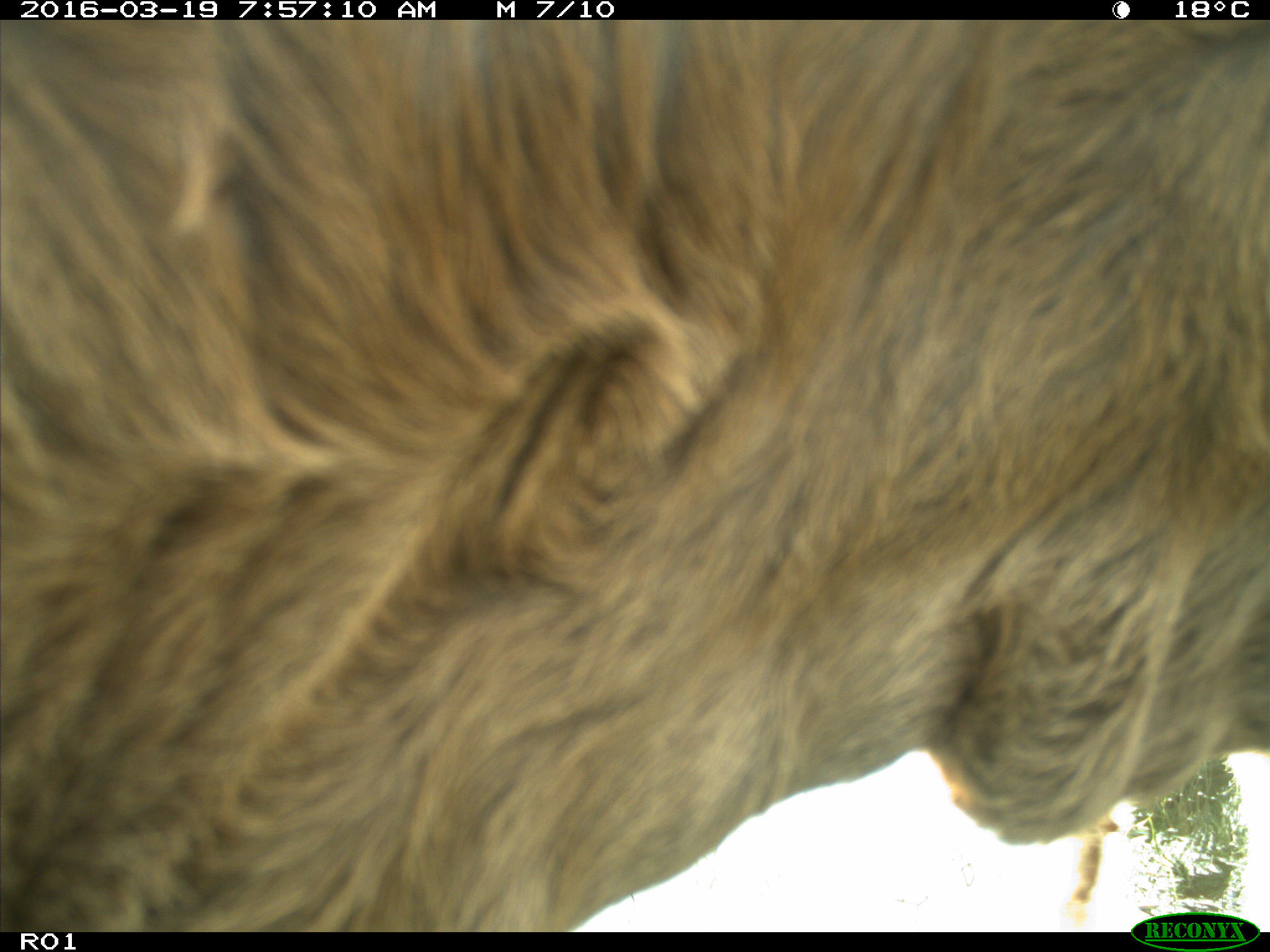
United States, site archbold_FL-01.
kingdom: Animalia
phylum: Chordata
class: Mammalia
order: Artiodactyla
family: Bovidae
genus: Bos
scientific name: Bos taurus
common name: domestic cow